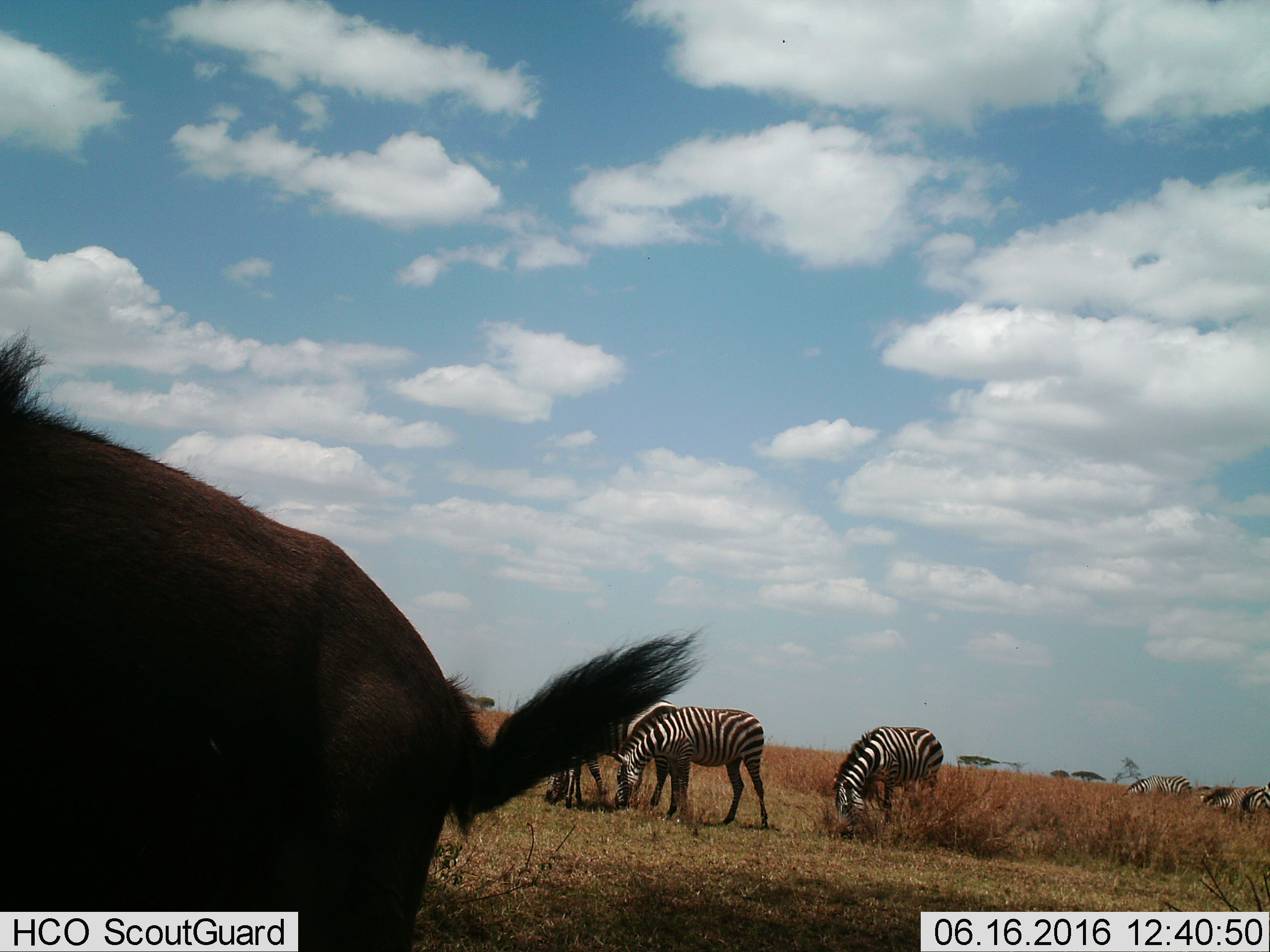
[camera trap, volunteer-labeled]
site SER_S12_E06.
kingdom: Animalia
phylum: Chordata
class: Mammalia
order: Perissodactyla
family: Equidae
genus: Equus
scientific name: Equus quagga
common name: plains zebra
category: zebraplains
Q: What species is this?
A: Zebraplains (plains zebra) (Equus quagga).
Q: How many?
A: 5.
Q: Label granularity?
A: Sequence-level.